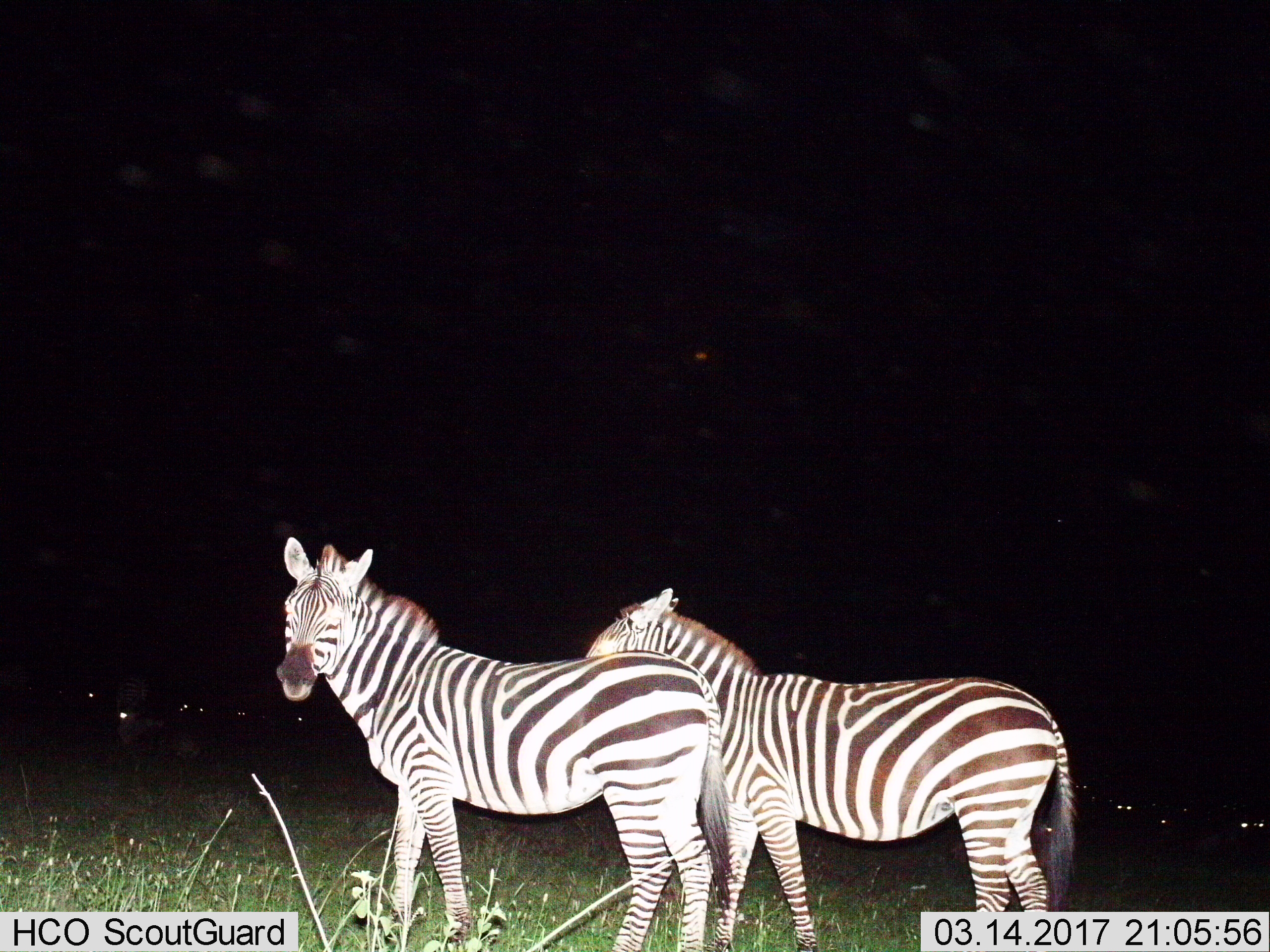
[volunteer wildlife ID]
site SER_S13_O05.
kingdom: Animalia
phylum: Chordata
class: Mammalia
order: Perissodactyla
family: Equidae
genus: Equus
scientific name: Equus quagga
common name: plains zebra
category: zebraplains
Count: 2.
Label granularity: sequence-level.